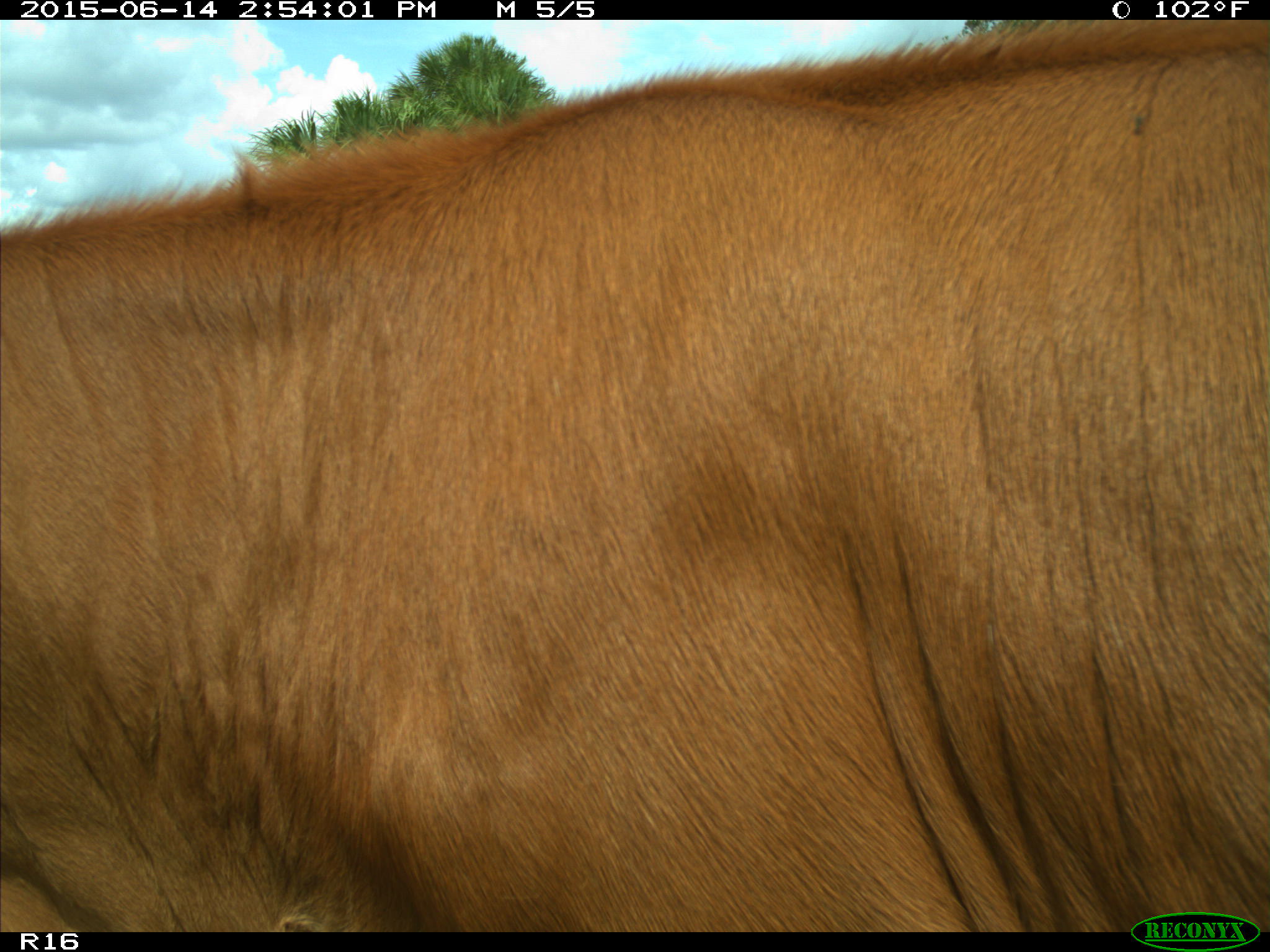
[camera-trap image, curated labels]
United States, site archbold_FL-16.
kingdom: Animalia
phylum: Chordata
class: Mammalia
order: Artiodactyla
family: Bovidae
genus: Bos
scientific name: Bos taurus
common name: domestic cow